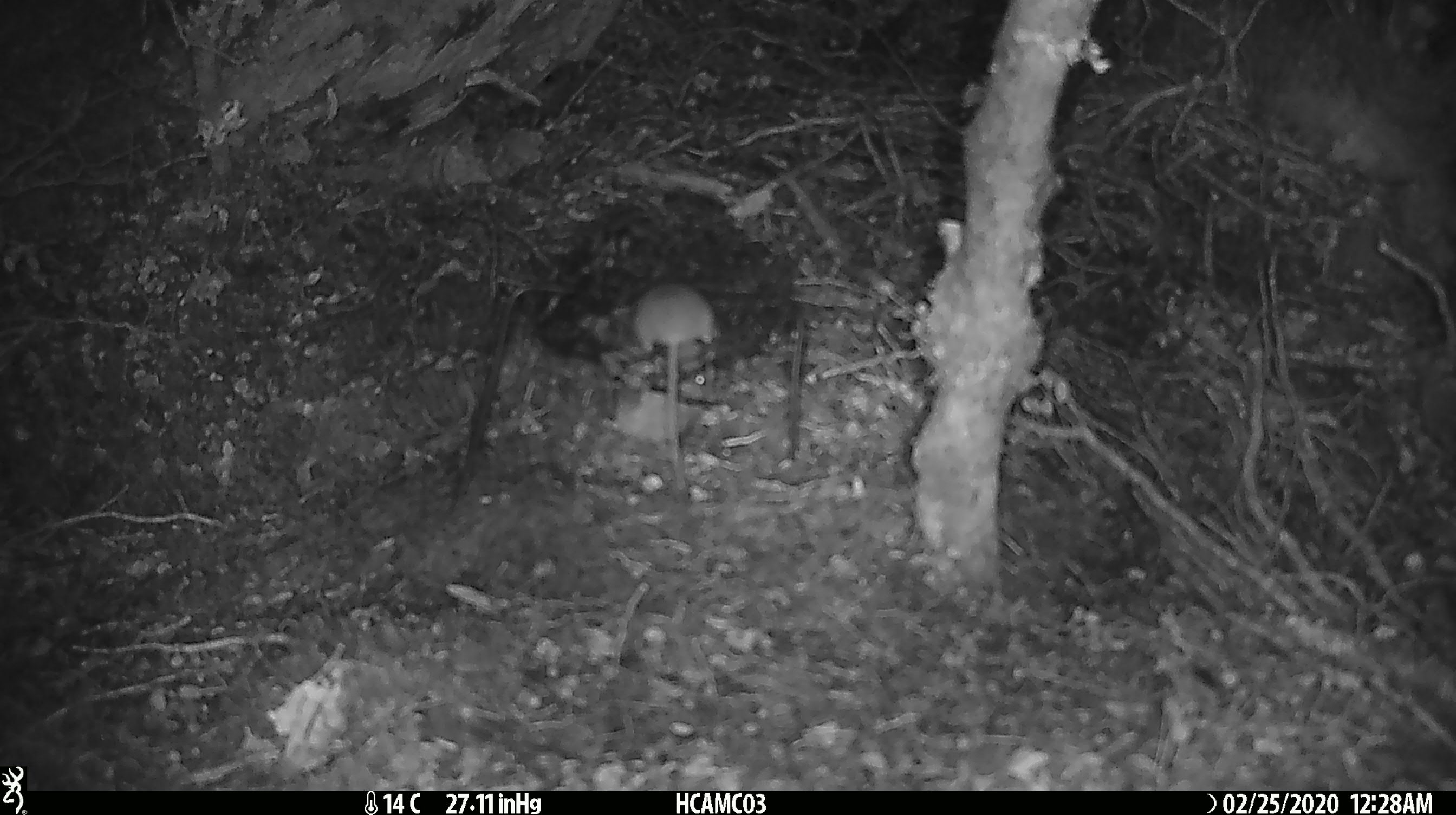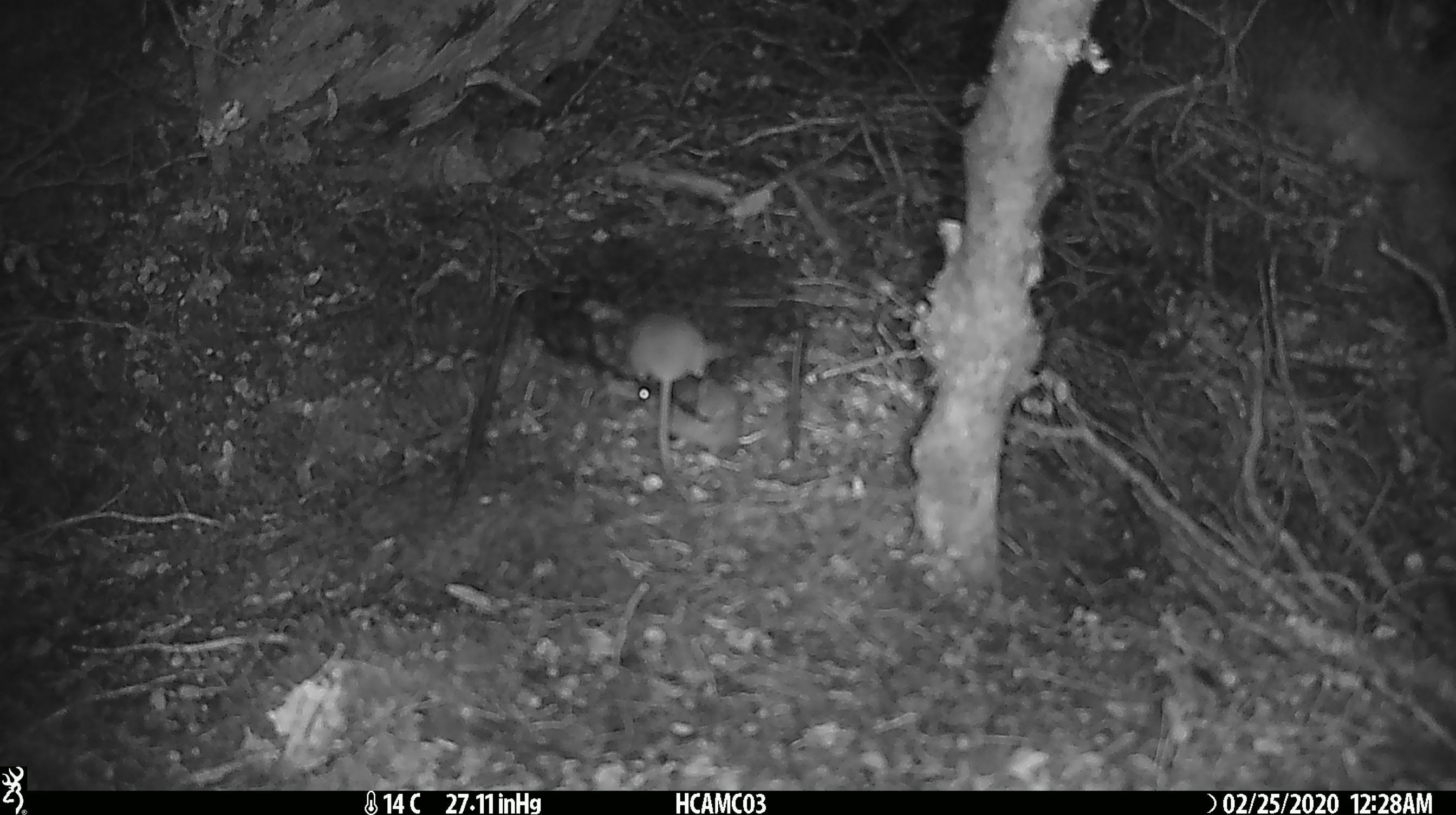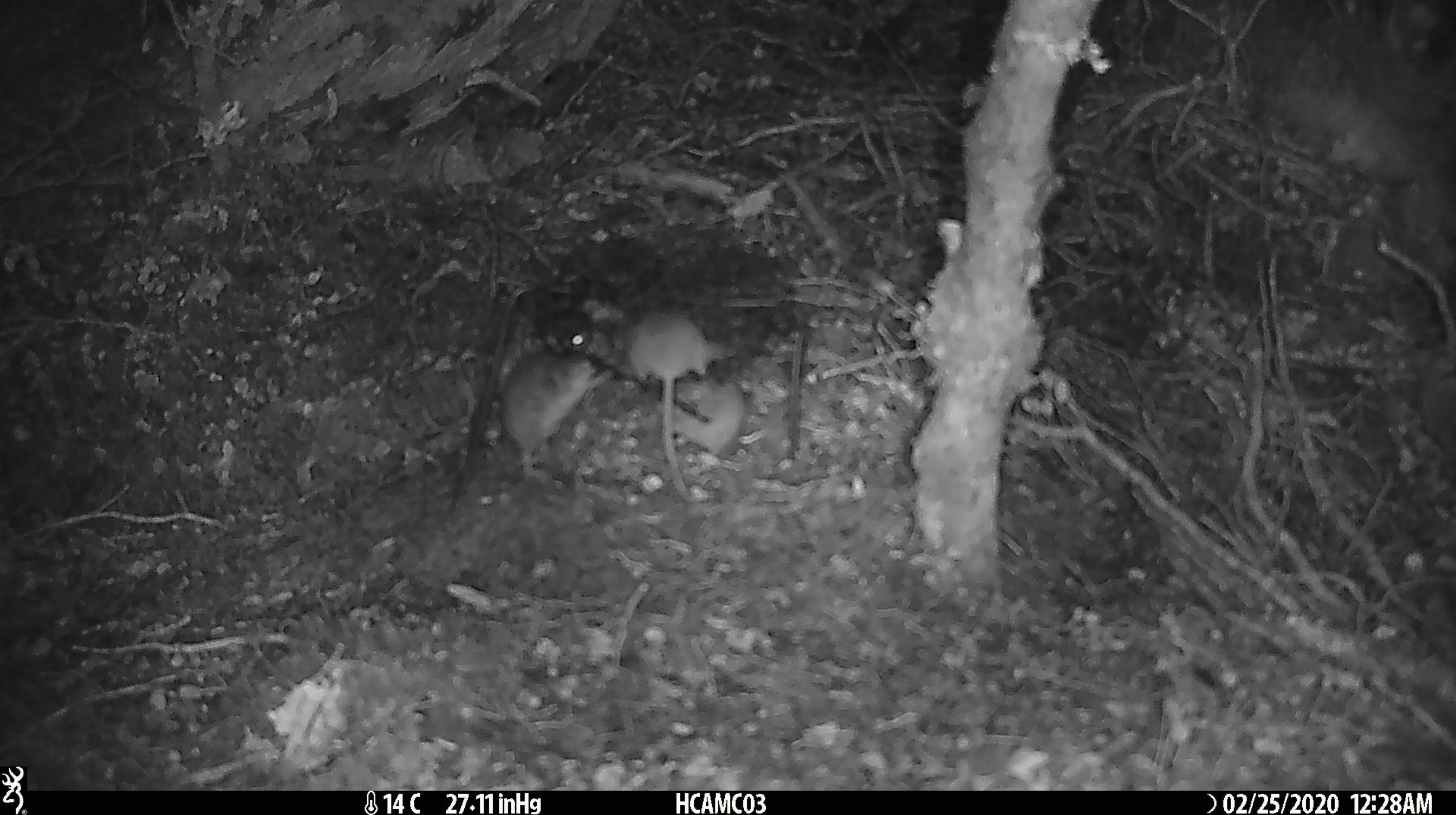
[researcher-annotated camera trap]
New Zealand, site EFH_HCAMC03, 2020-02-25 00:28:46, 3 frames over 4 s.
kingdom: Animalia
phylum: Chordata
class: Mammalia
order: Rodentia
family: Muridae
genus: Mus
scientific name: Mus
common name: mouse